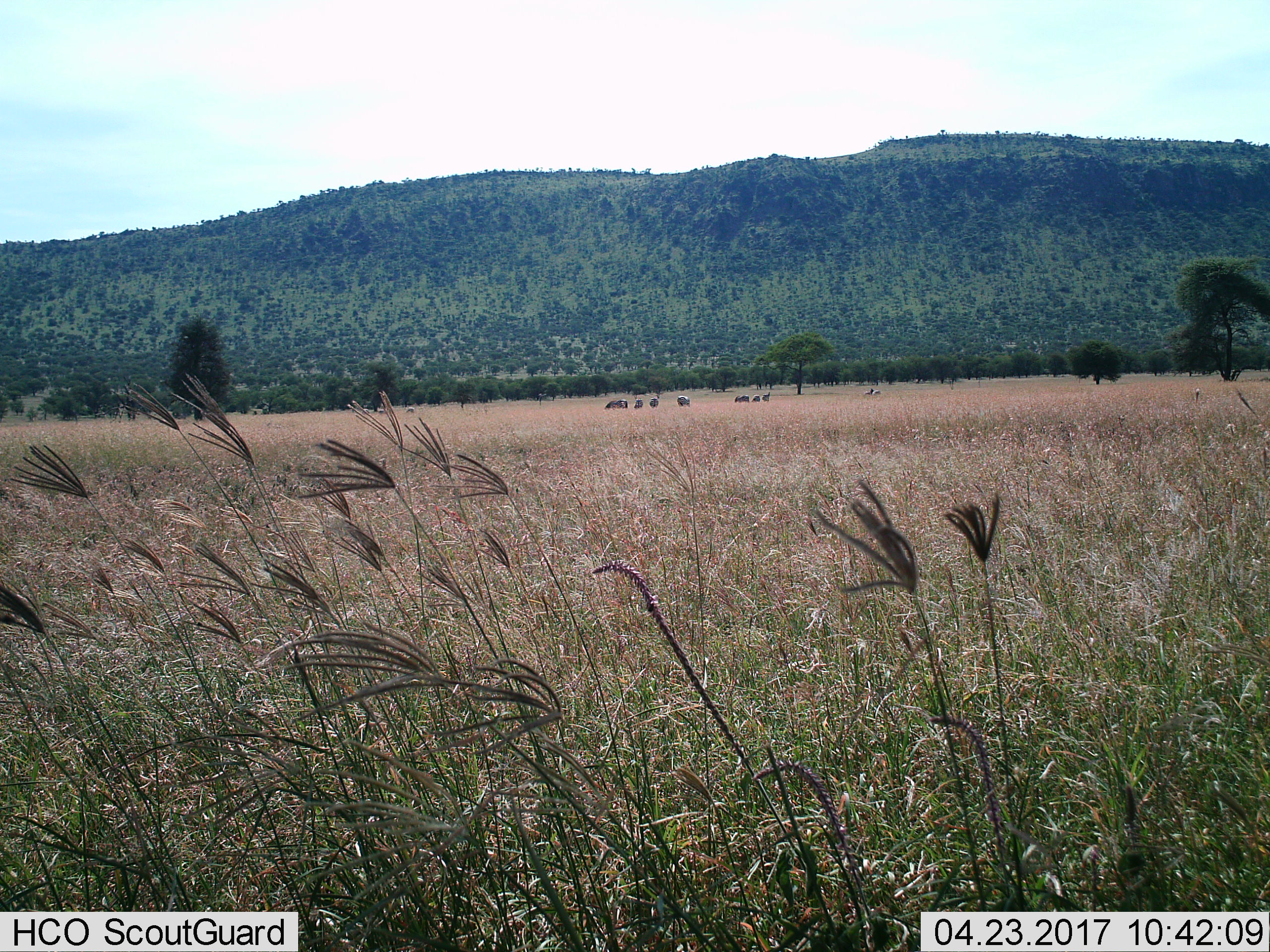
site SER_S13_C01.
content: unidentified animal